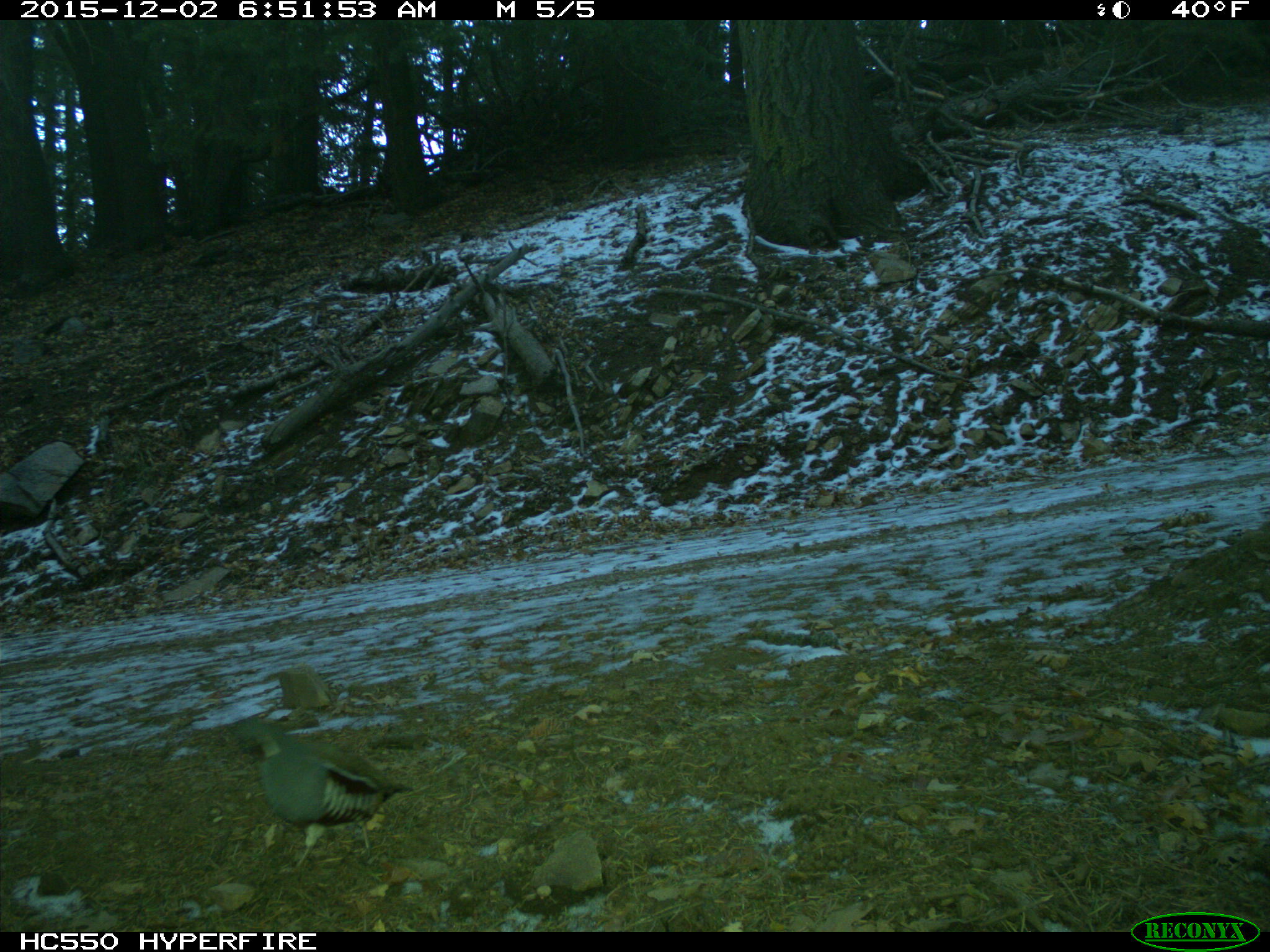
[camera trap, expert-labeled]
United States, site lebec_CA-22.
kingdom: Animalia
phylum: Chordata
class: Aves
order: Galliformes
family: Odontophoridae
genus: Callipepla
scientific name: Callipepla californica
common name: california quail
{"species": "Callipepla californica (california quail)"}